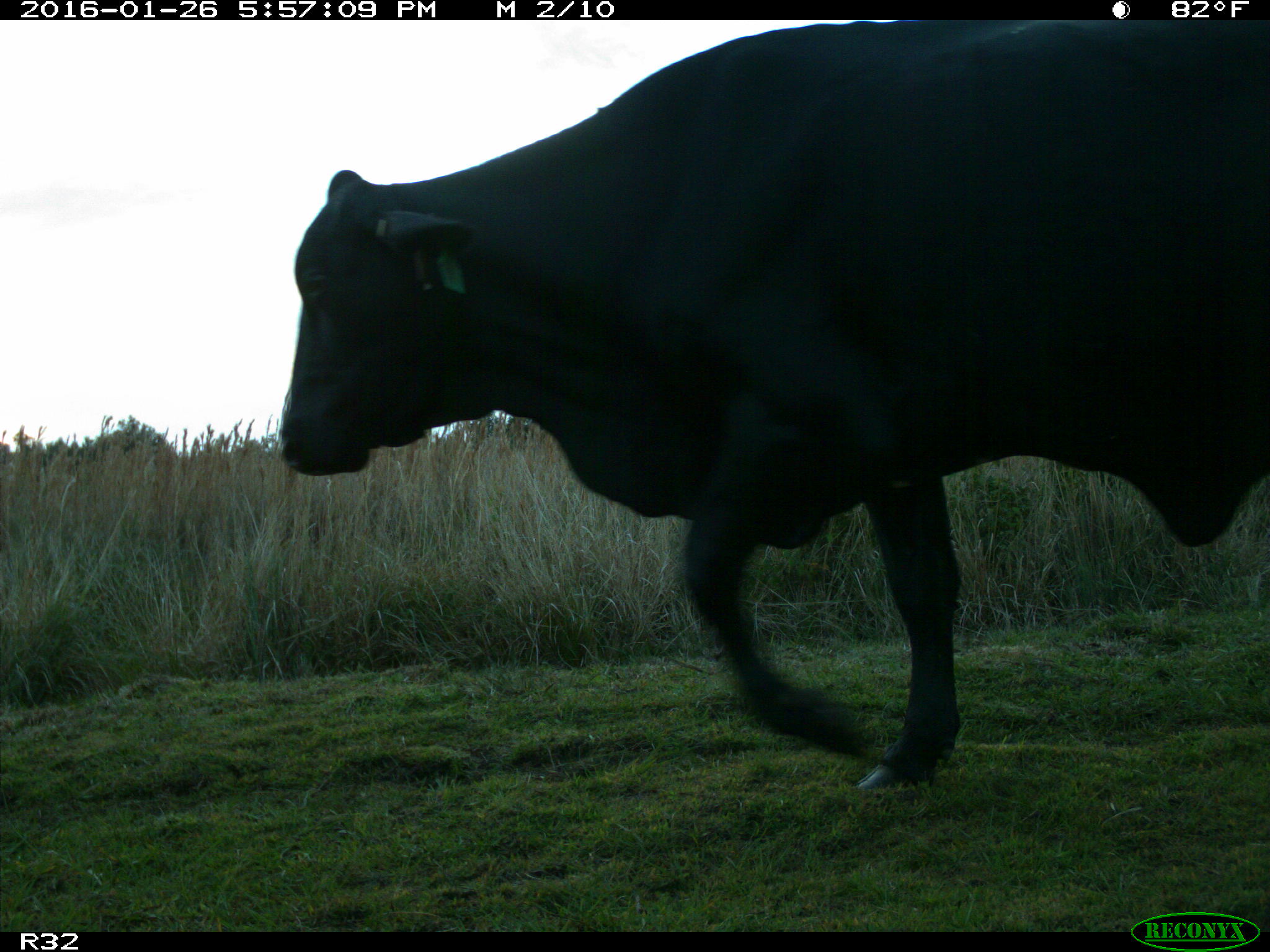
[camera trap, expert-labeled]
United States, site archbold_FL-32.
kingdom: Animalia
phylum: Chordata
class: Mammalia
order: Artiodactyla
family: Bovidae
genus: Bos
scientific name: Bos taurus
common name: domestic cow